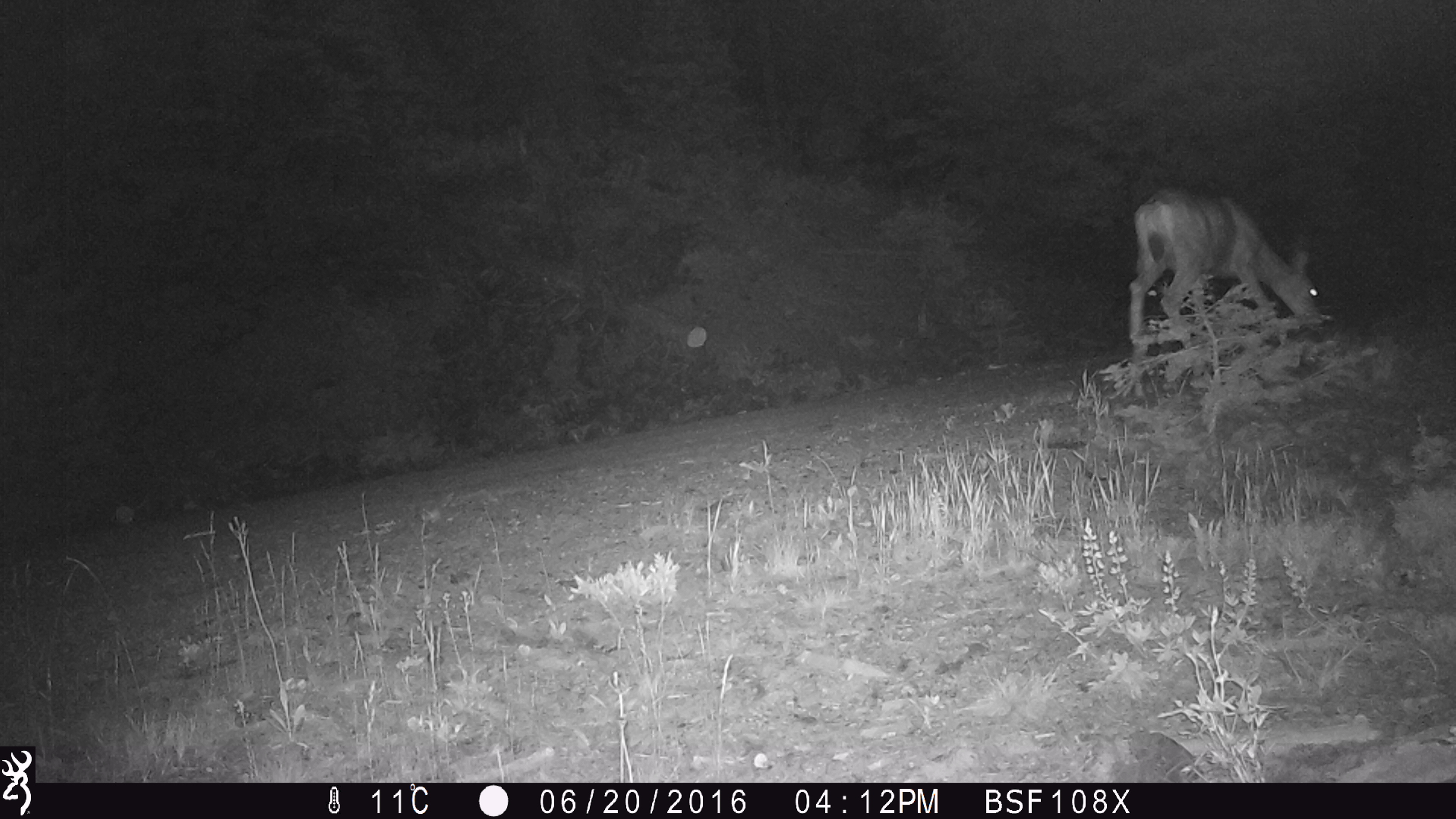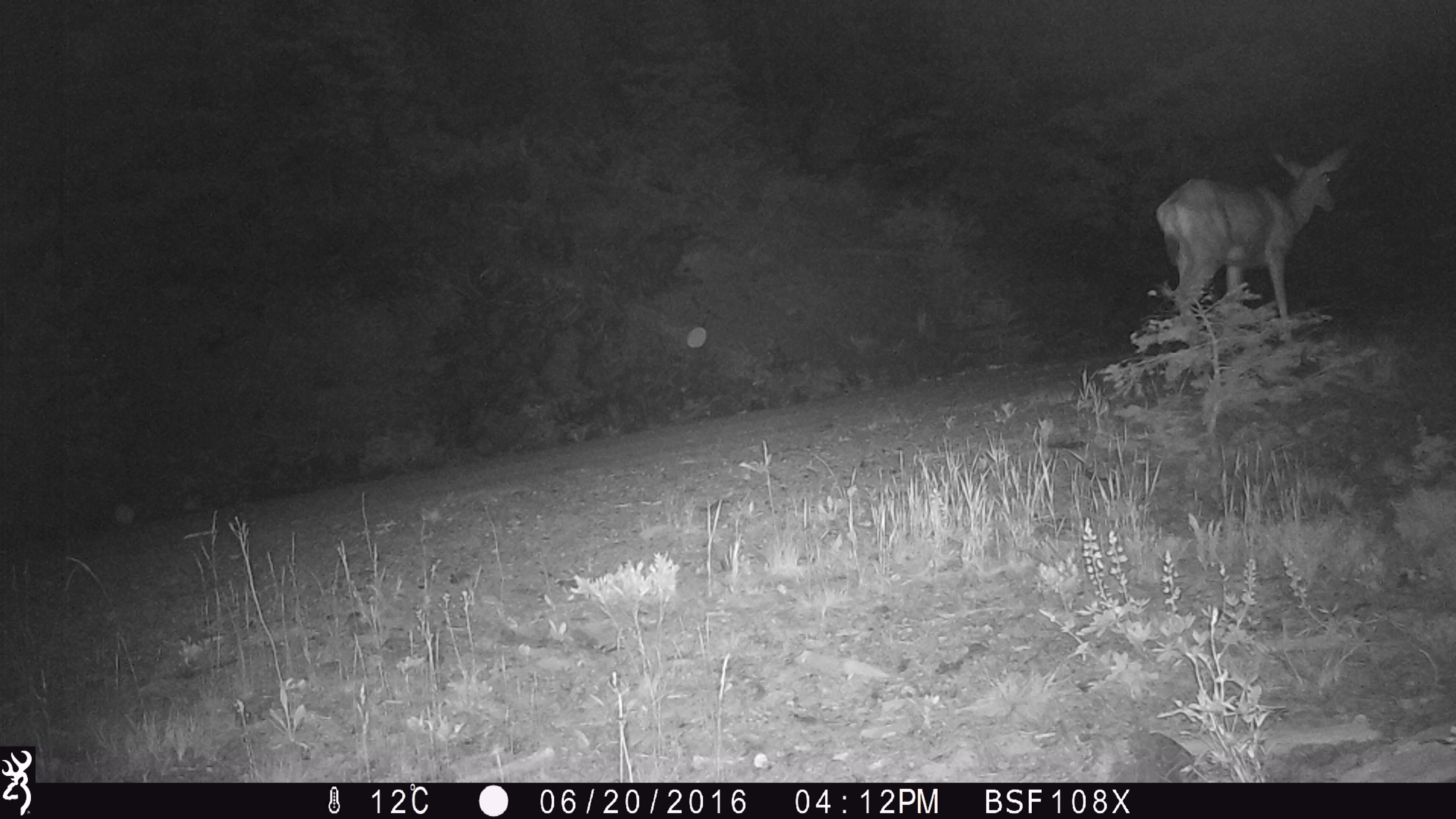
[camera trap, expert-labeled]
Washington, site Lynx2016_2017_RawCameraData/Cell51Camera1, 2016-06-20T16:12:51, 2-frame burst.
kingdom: Animalia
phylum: Chordata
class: Mammalia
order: Artiodactyla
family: Cervidae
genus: Odocoileus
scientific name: Odocoileus hemionus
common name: mule deer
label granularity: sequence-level